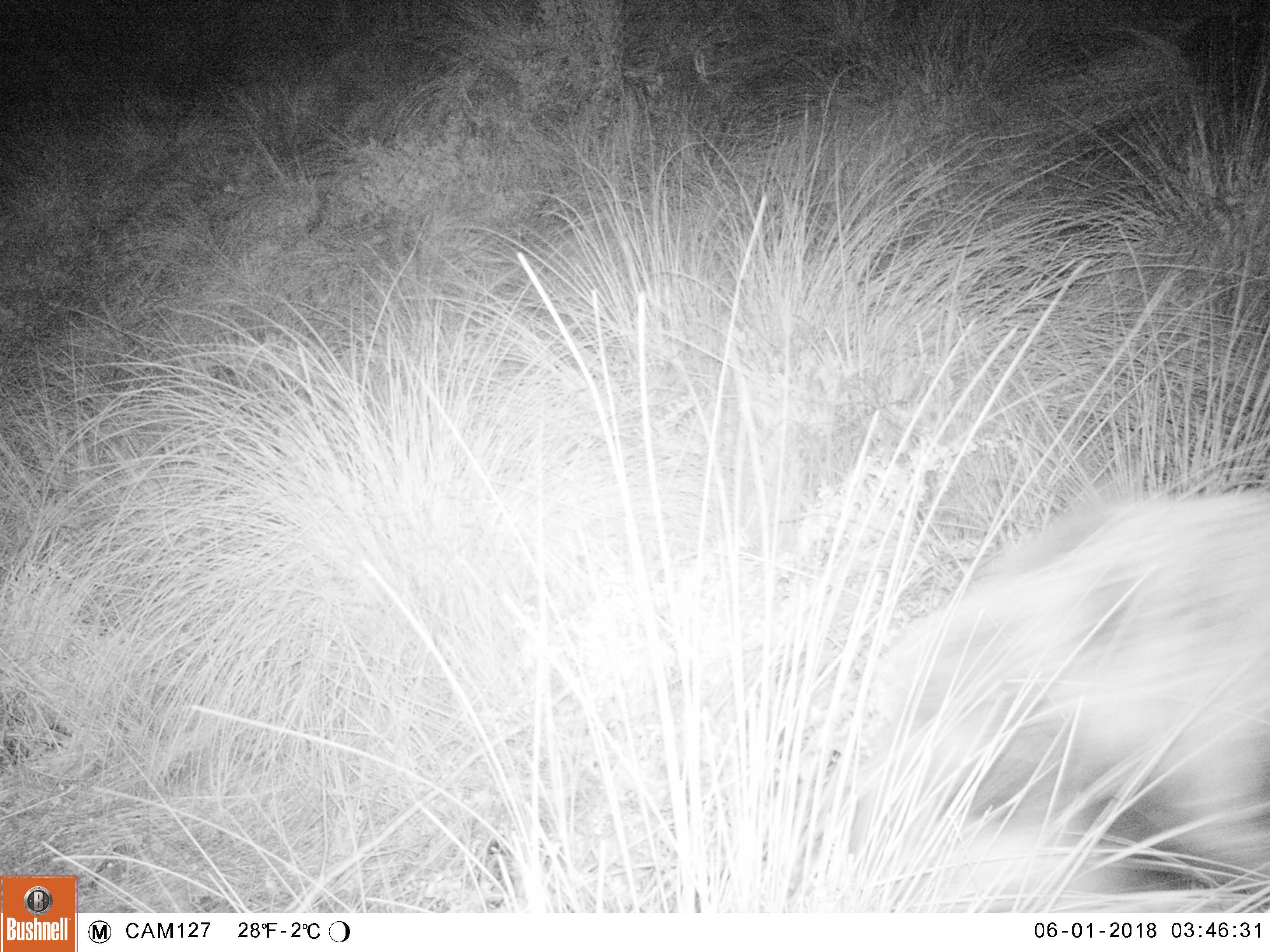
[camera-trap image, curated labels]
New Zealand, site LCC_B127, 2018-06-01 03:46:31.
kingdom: Animalia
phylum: Chordata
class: Mammalia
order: Artiodactyla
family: Suidae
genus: Sus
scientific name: Sus scrofa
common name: pig